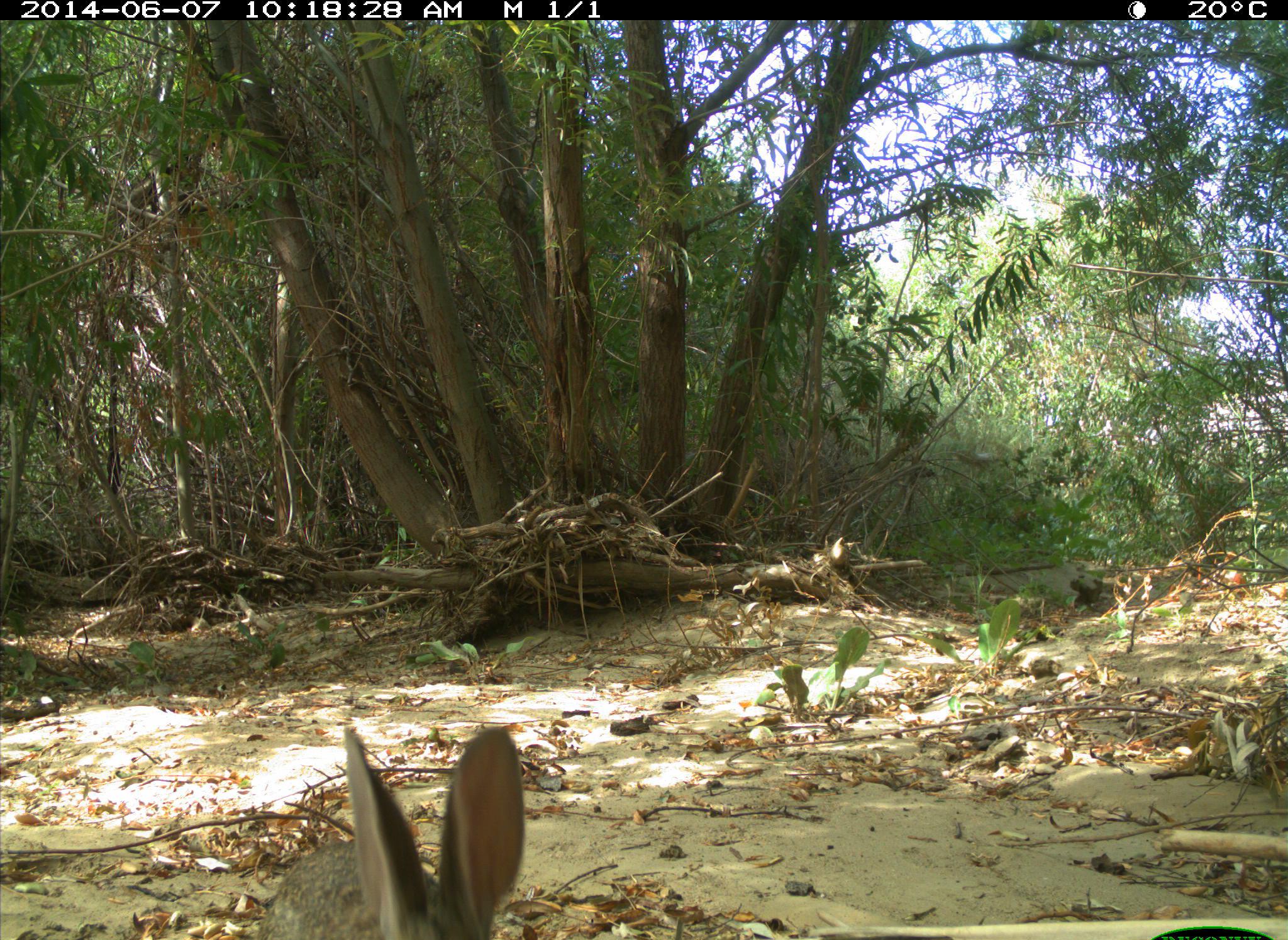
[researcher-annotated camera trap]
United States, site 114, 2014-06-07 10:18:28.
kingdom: Animalia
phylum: Chordata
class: Mammalia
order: Lagomorpha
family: Leporidae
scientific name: Leporidae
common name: rabbits and hares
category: rabbit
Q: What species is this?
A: Rabbit (rabbits and hares) (Leporidae).